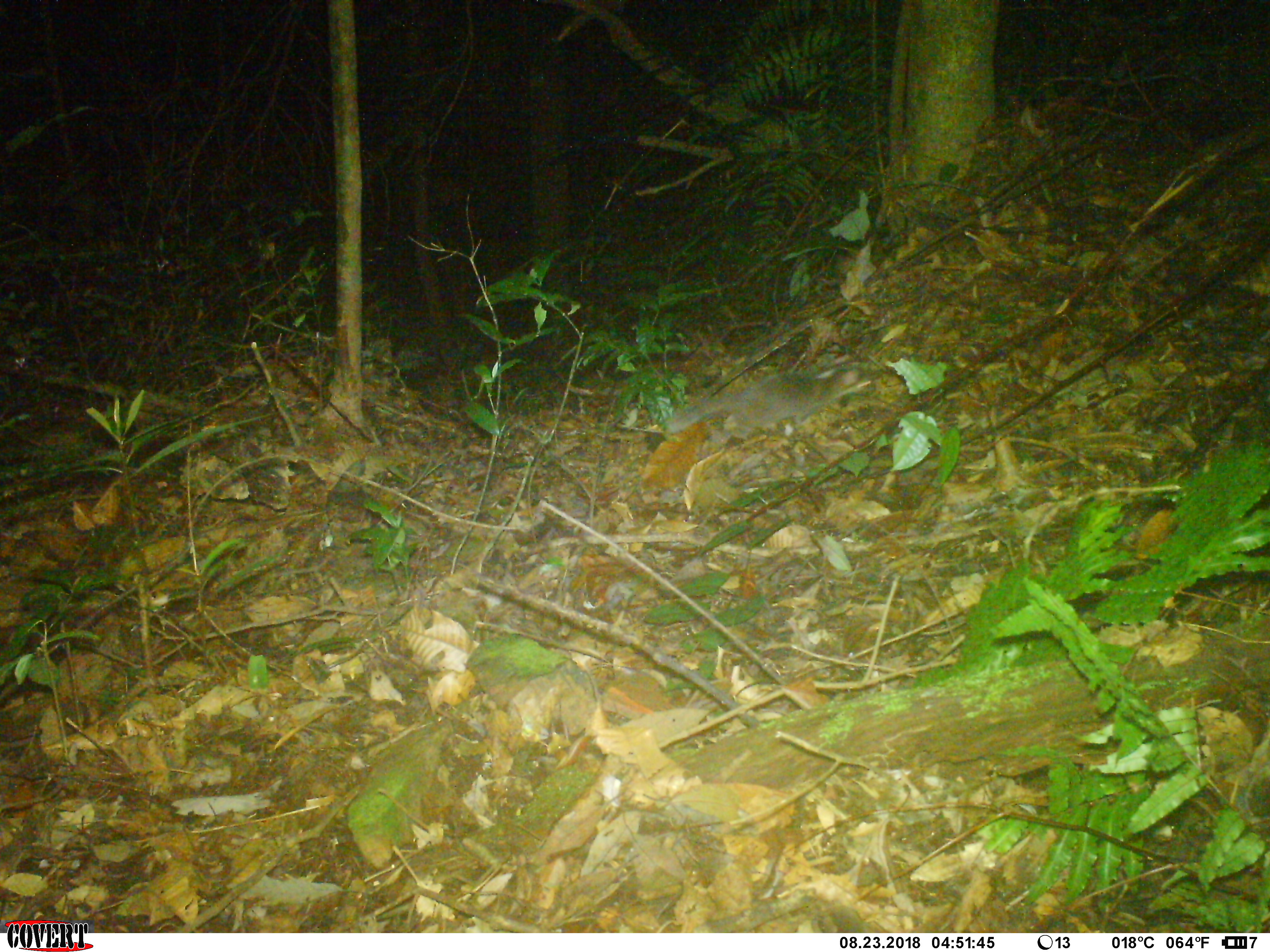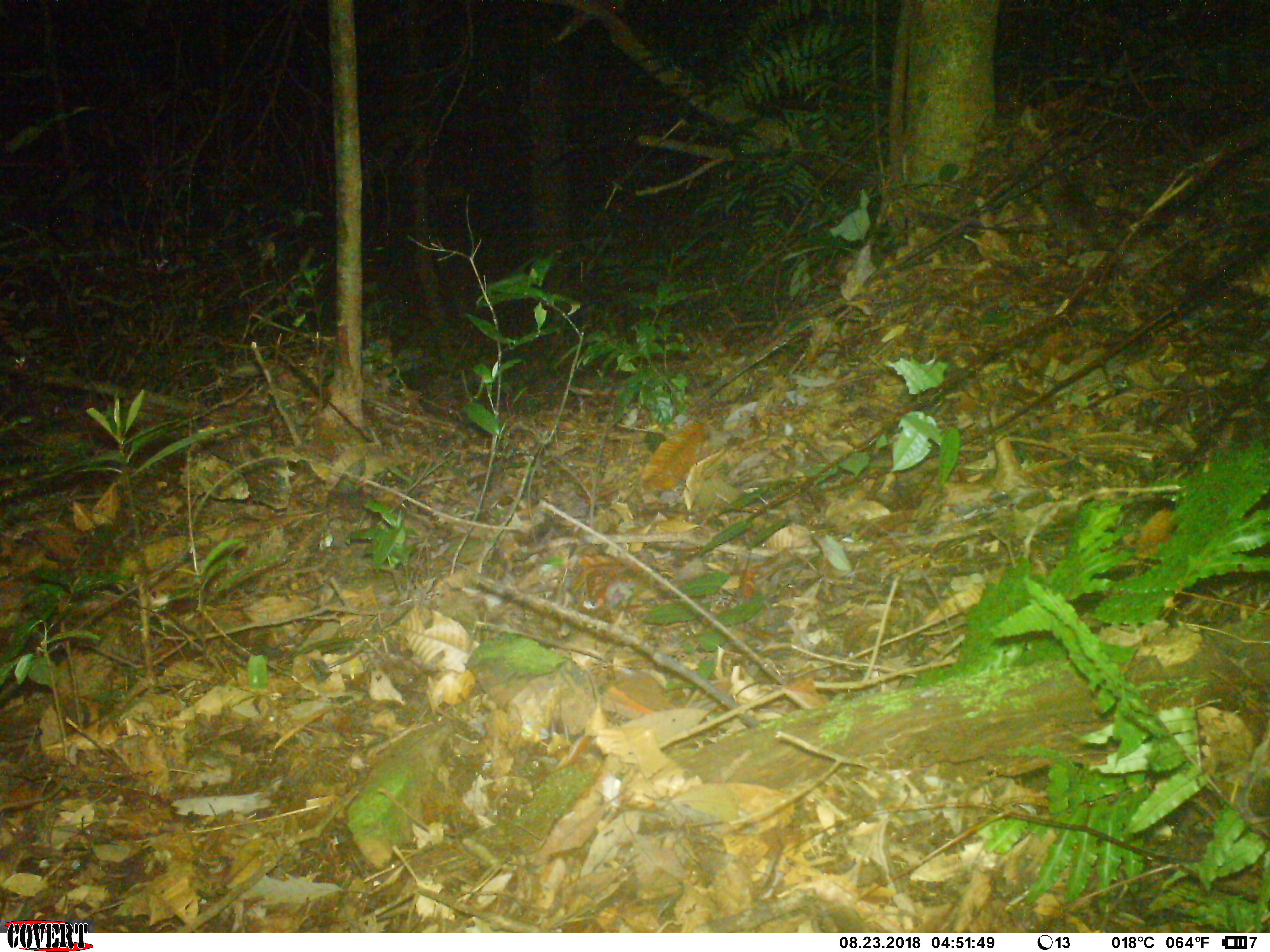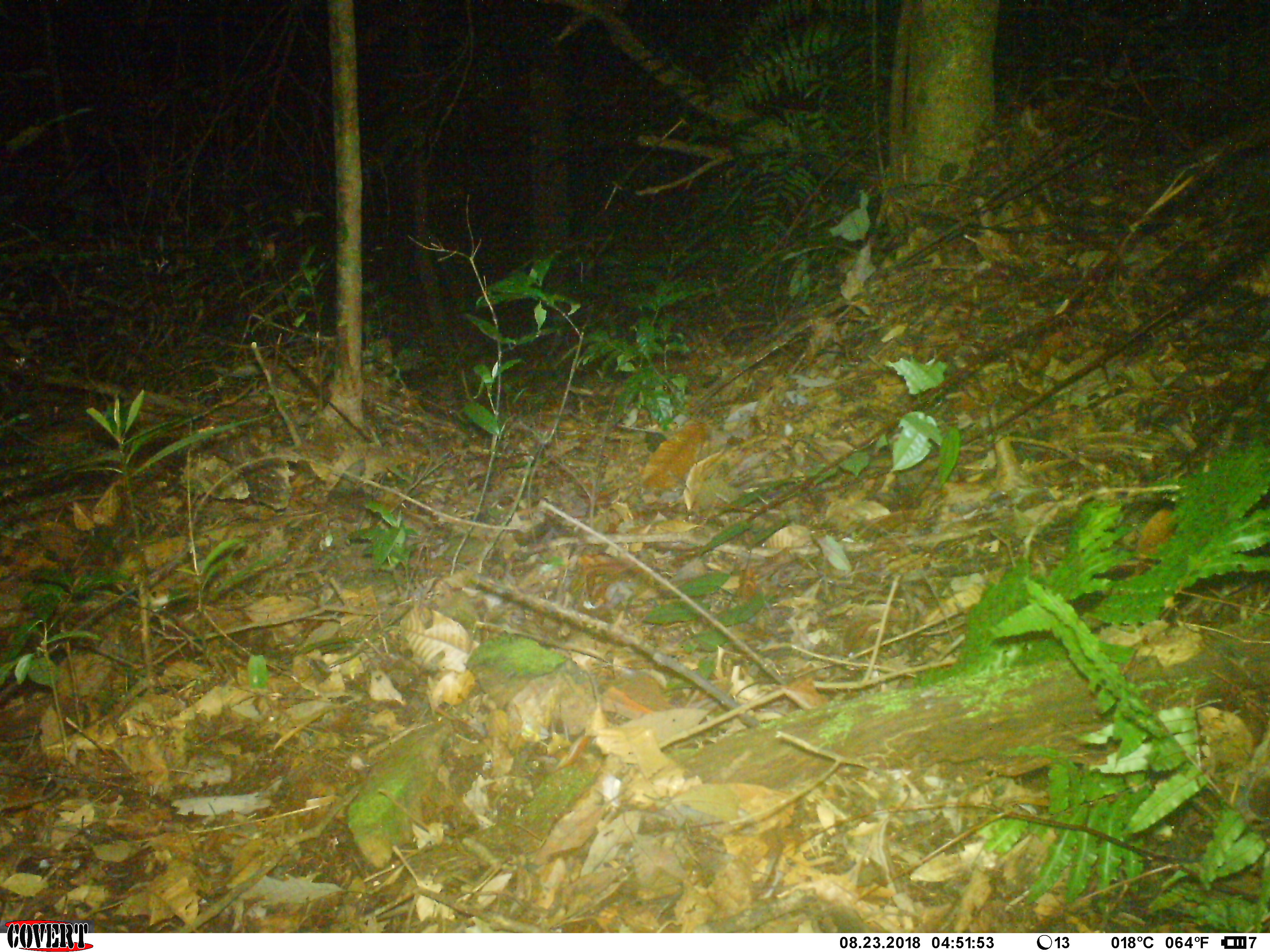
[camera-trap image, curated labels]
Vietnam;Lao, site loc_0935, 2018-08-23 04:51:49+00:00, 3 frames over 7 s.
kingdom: Animalia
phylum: Chordata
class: Mammalia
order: Carnivora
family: Mustelidae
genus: Melogale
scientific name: Melogale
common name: ferret badger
Ferret badger (Melogale). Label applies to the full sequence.